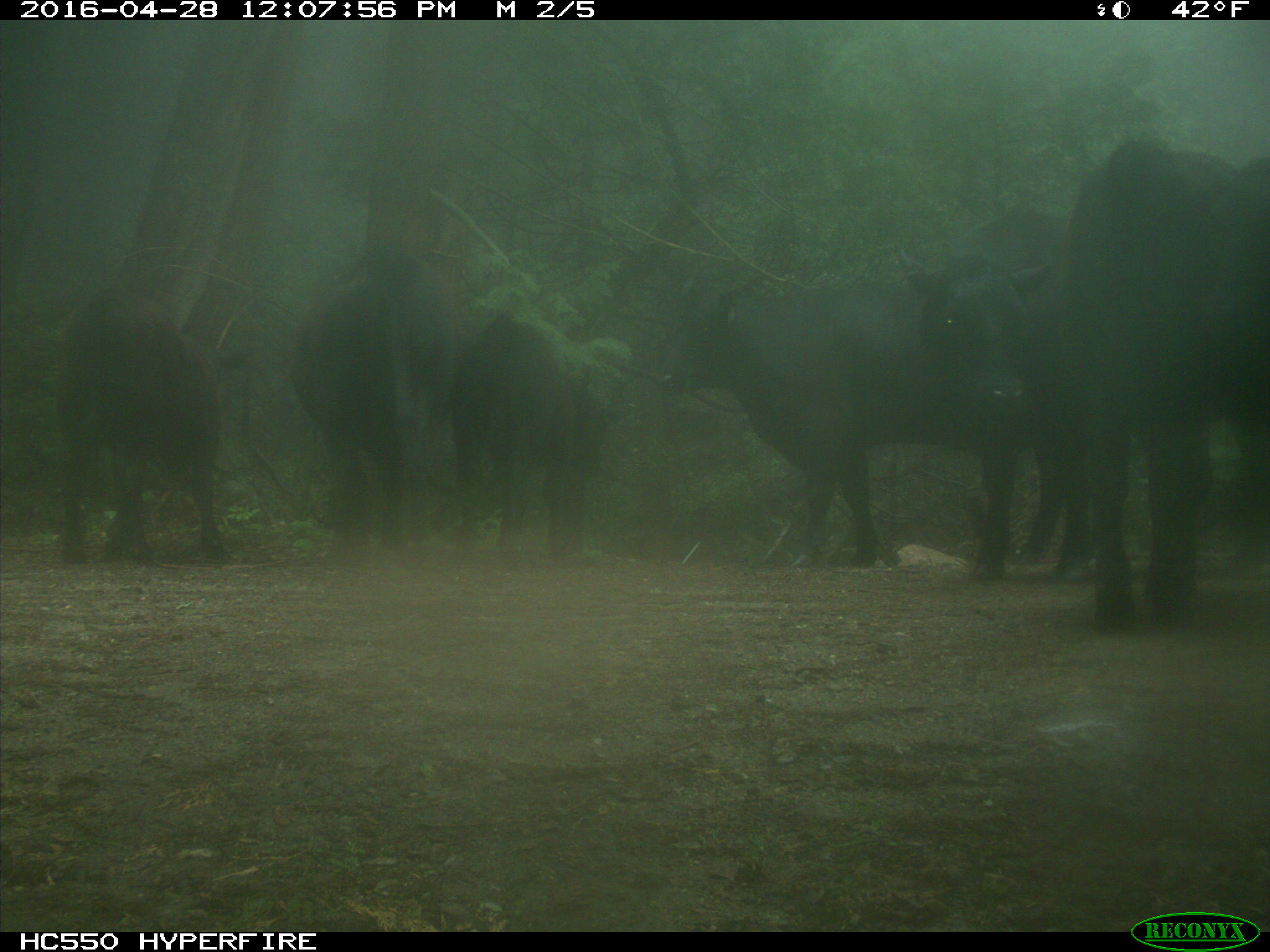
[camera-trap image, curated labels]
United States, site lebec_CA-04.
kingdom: Animalia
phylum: Chordata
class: Mammalia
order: Artiodactyla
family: Bovidae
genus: Bos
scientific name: Bos taurus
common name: domestic cow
Bos taurus (domestic cow).